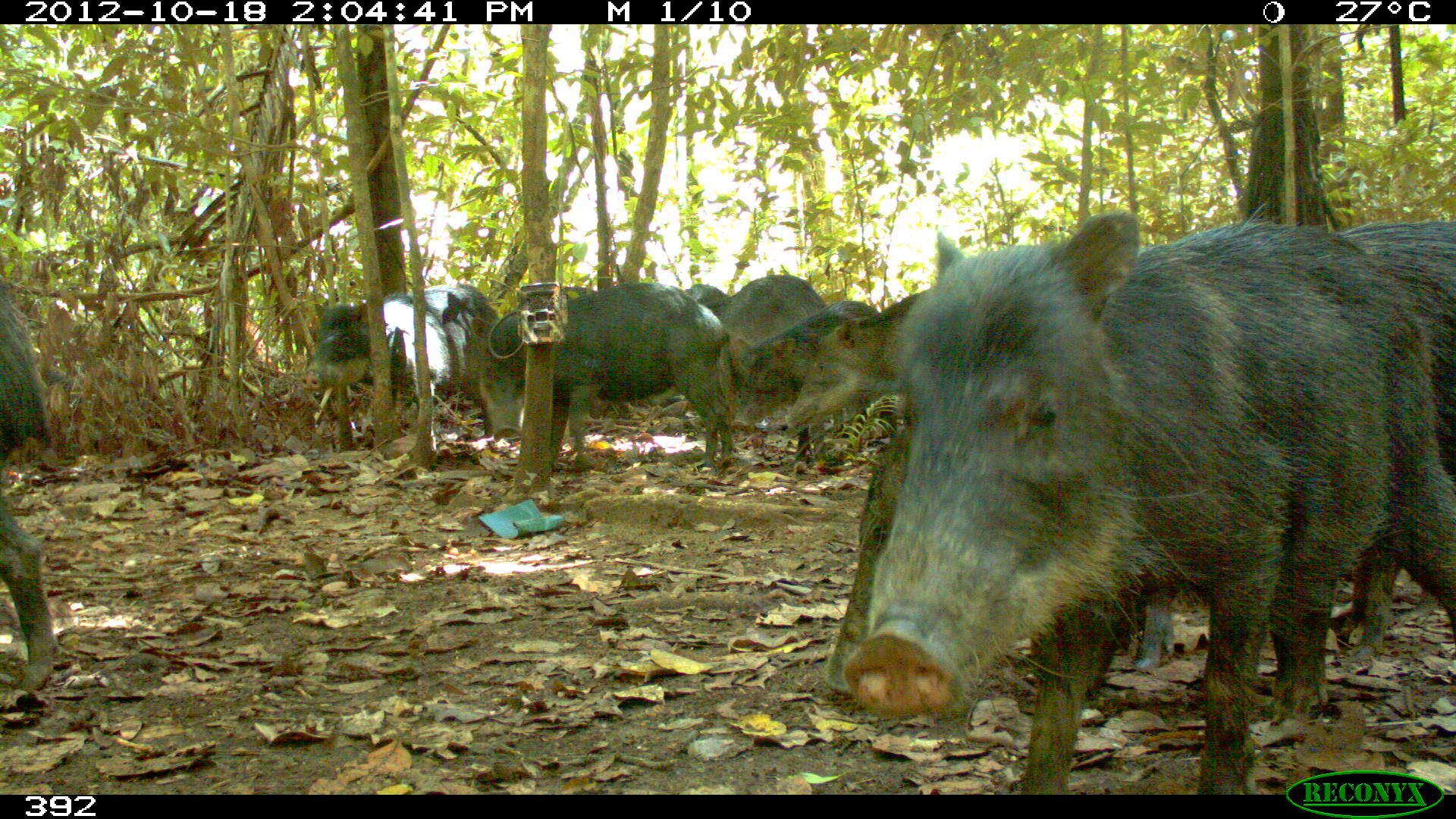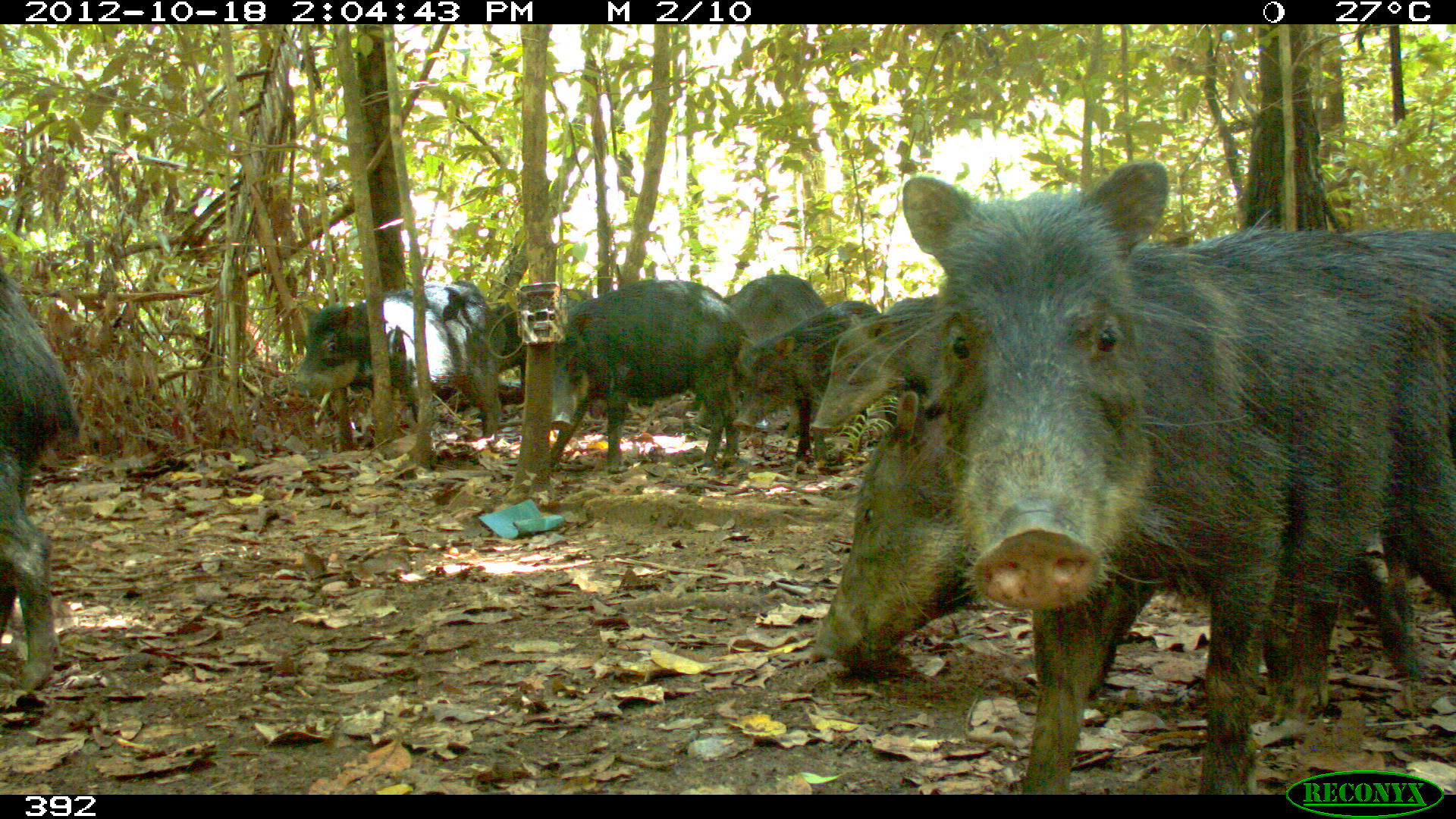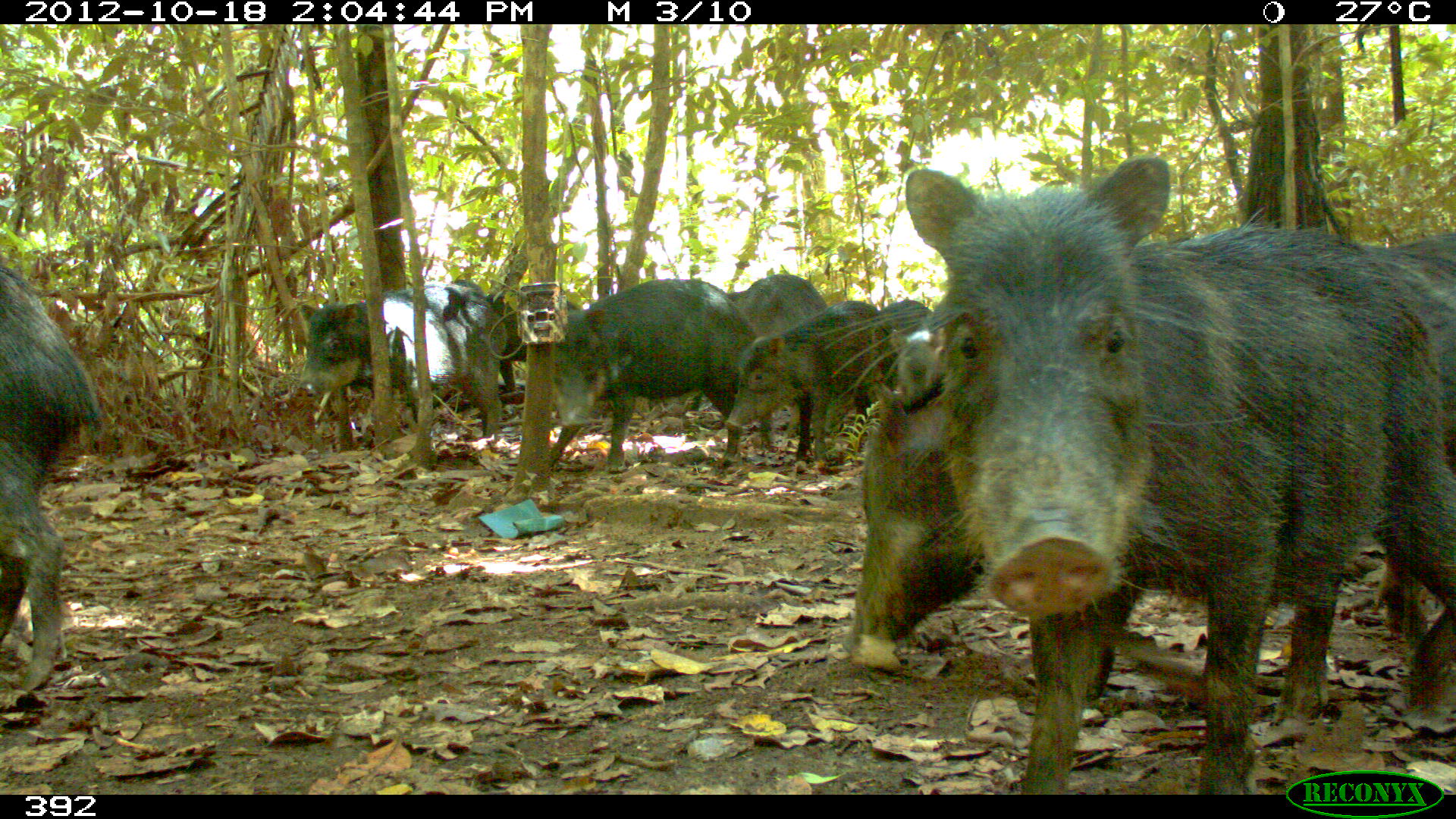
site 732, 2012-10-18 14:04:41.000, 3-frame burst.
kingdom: Animalia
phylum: Chordata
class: Mammalia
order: Artiodactyla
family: Tayassuidae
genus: Tayassu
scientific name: Tayassu pecari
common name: white-lipped peccary